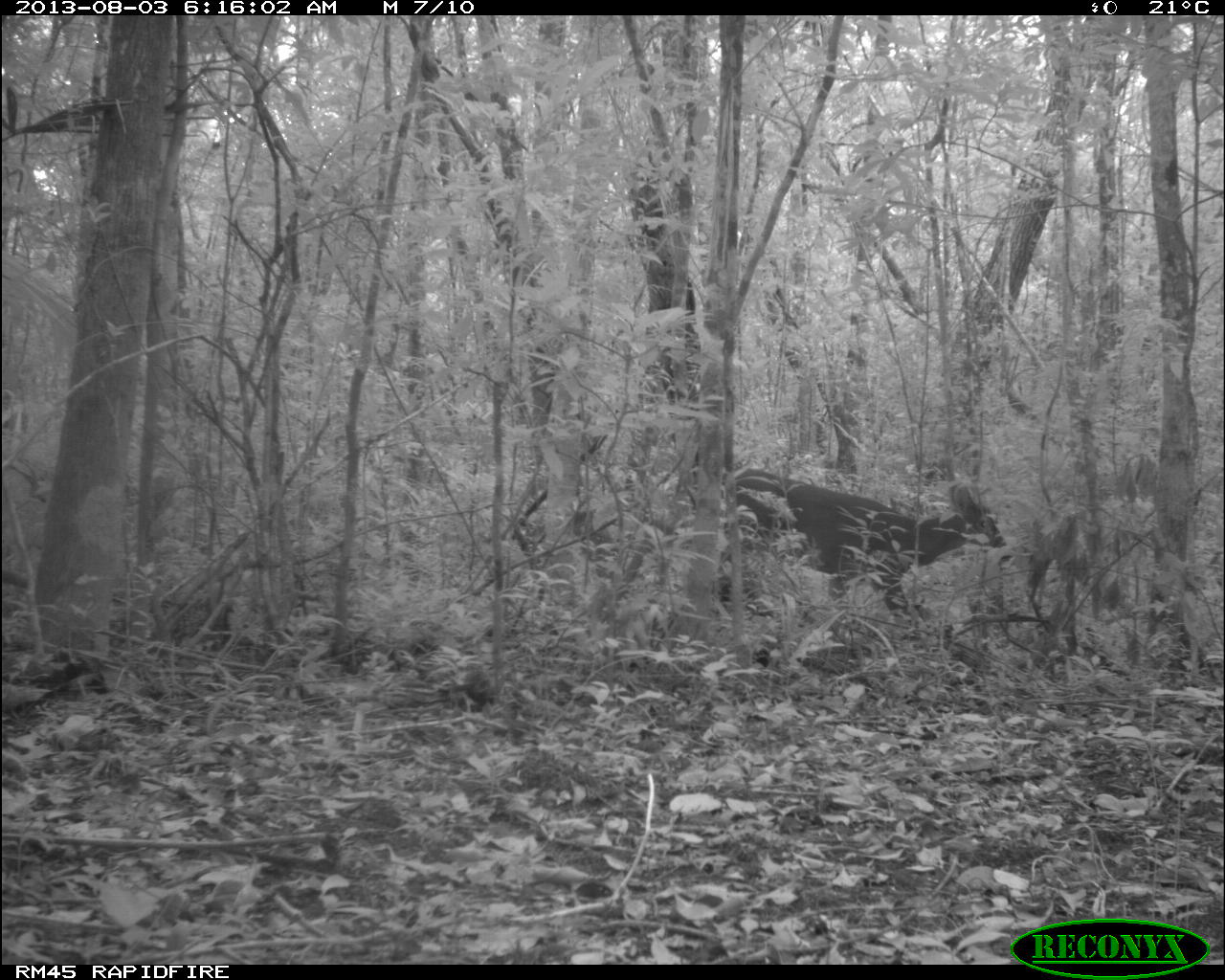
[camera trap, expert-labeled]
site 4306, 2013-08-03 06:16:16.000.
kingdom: Animalia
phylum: Chordata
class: Mammalia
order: Artiodactyla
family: Cervidae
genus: Odocoileus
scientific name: Odocoileus virginianus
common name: white-tailed deer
Odocoileus virginianus (white-tailed deer), count 1, sex male.